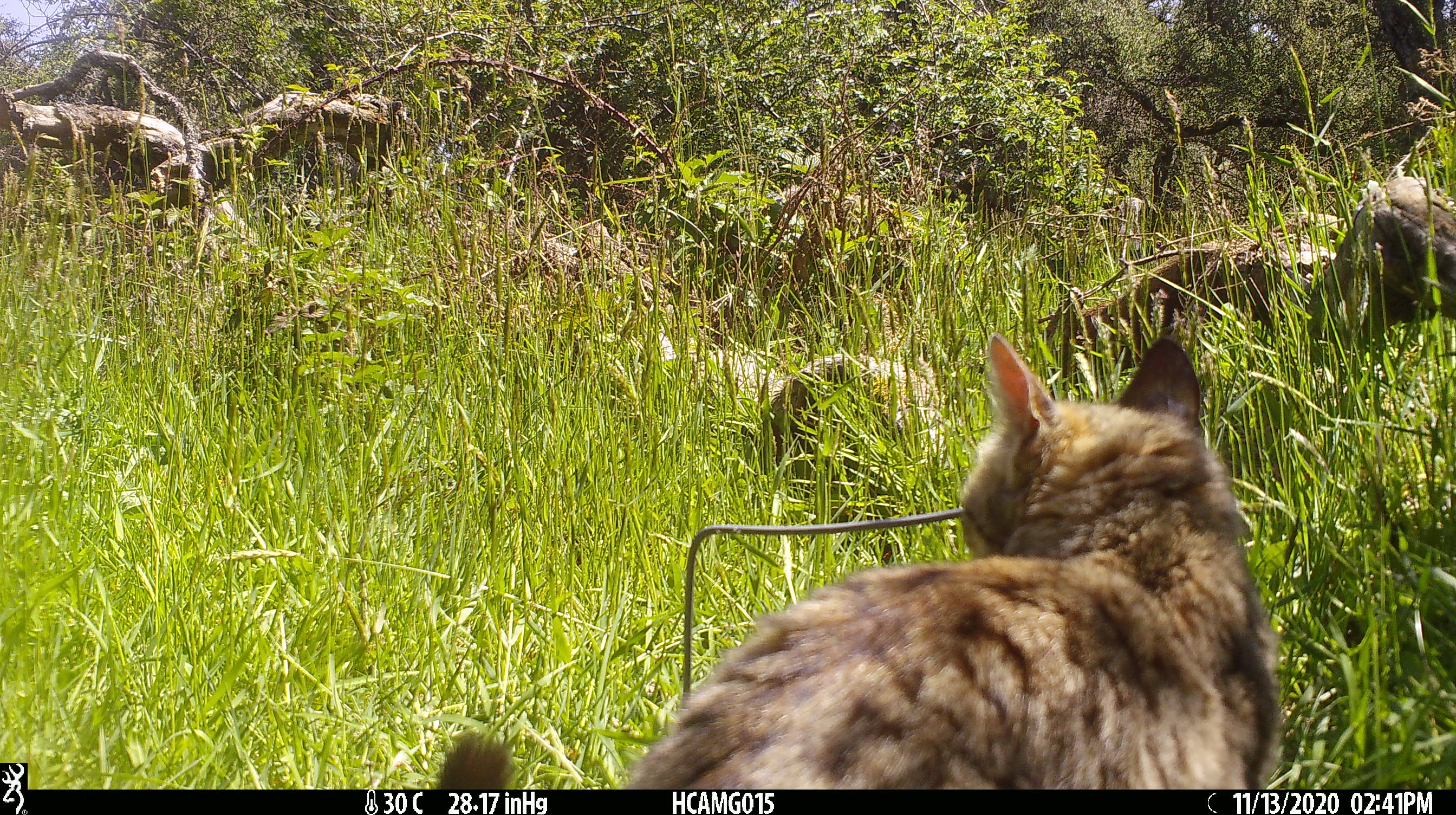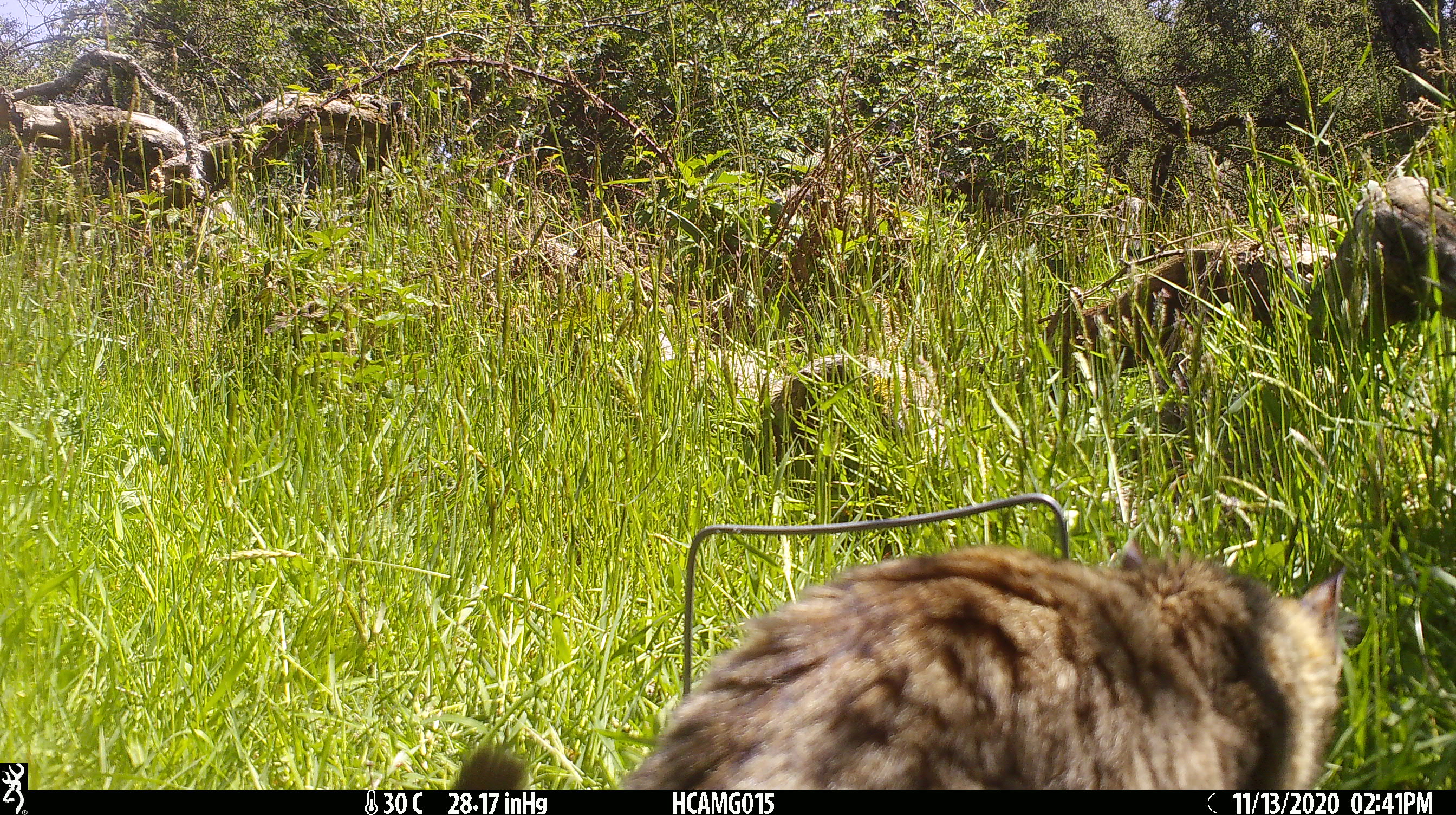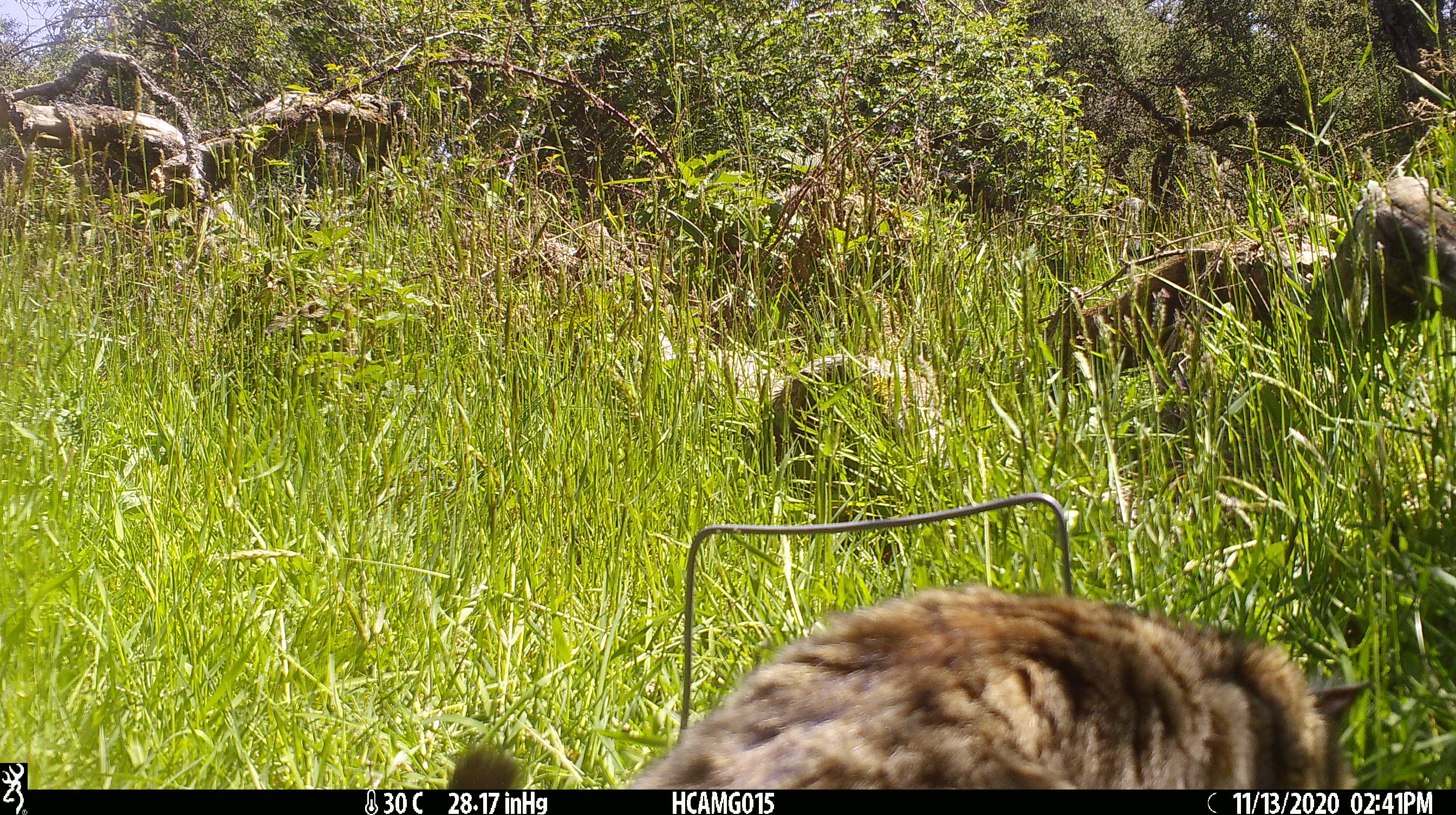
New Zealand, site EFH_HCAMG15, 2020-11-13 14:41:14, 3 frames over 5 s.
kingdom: Animalia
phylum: Chordata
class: Mammalia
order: Carnivora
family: Felidae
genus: Felis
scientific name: Felis catus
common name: domestic cat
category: cat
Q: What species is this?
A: Cat (domestic cat) (Felis catus).